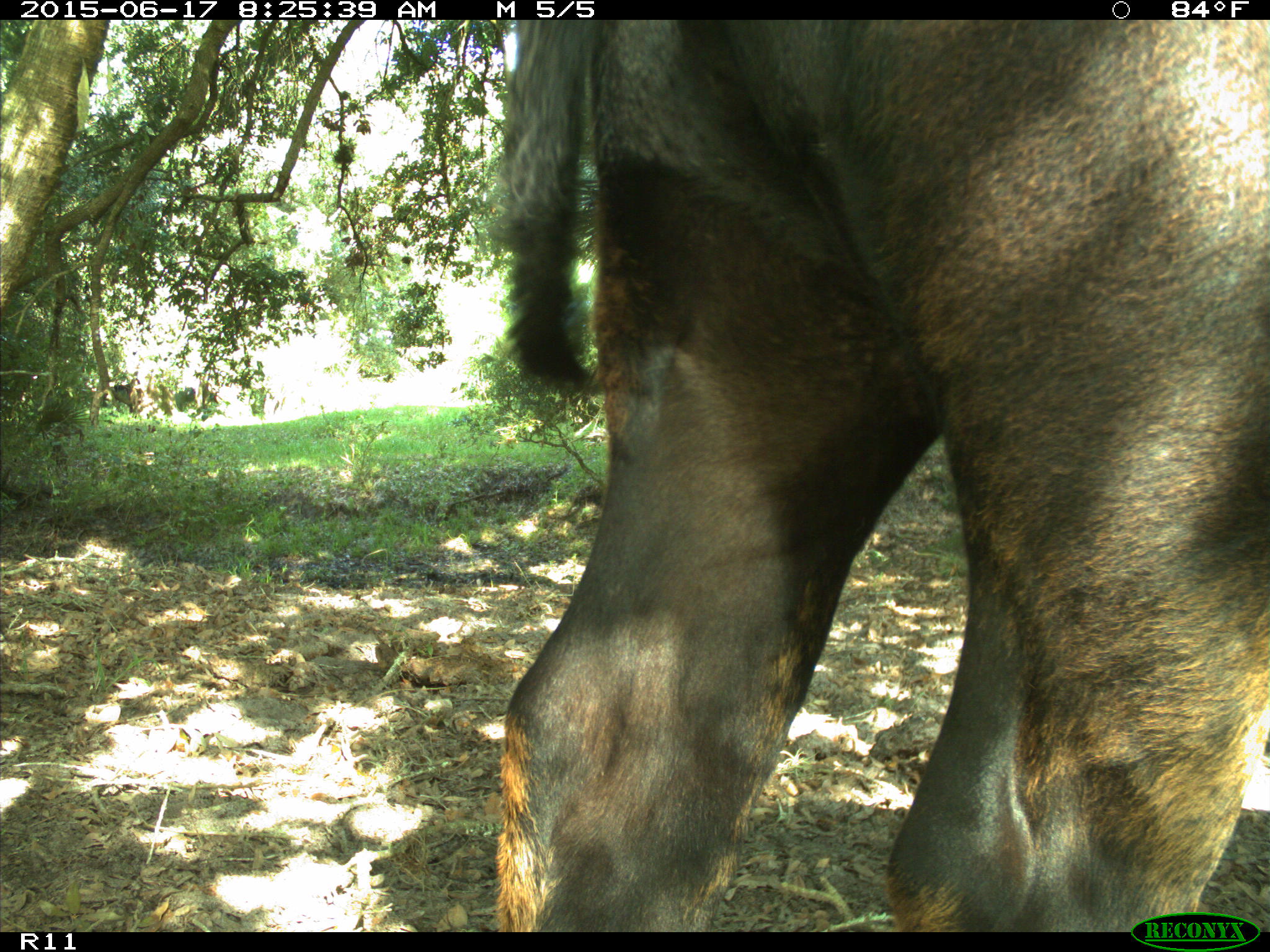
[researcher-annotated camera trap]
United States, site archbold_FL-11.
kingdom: Animalia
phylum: Chordata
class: Mammalia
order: Artiodactyla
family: Bovidae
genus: Bos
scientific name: Bos taurus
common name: domestic cow